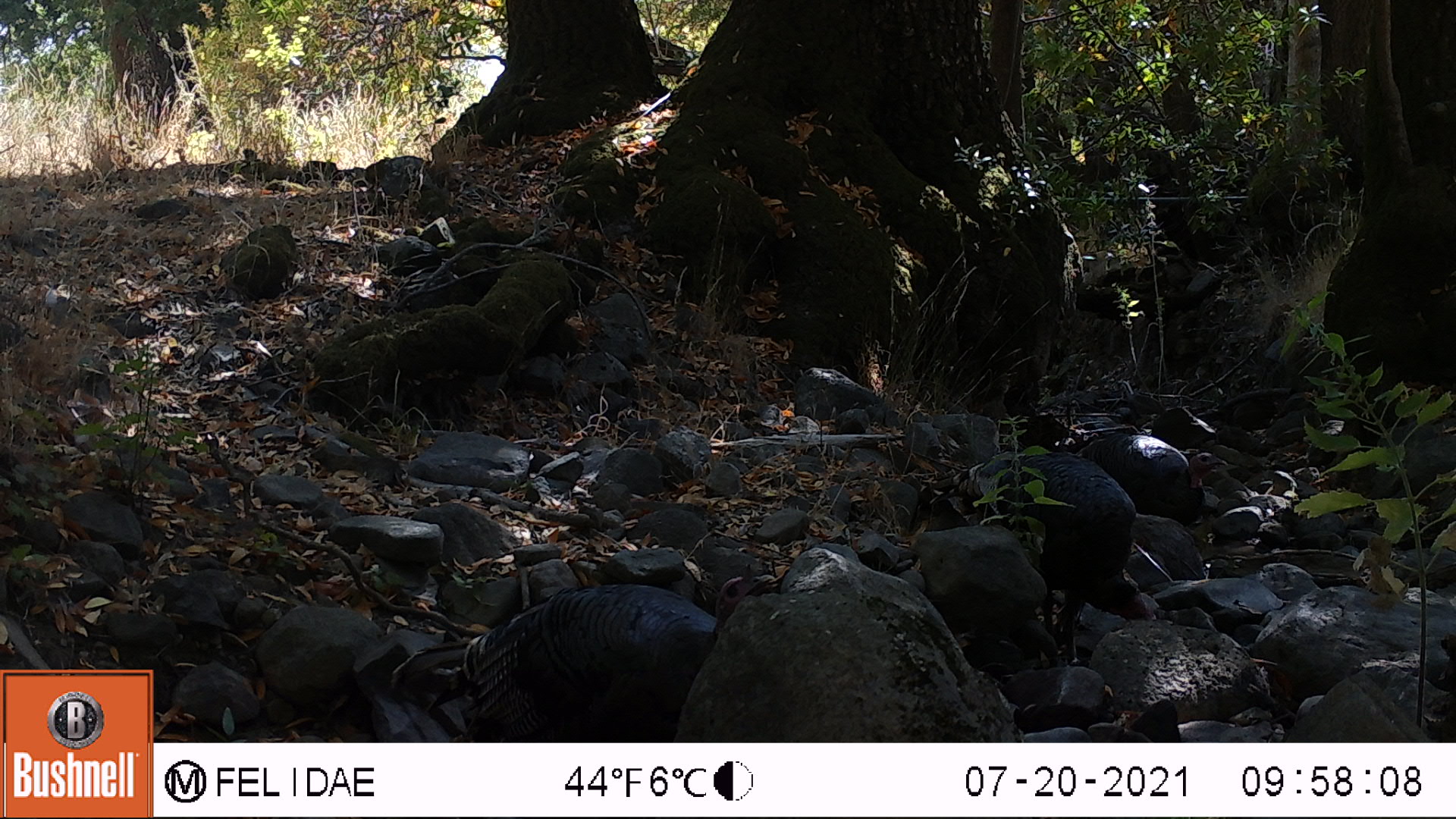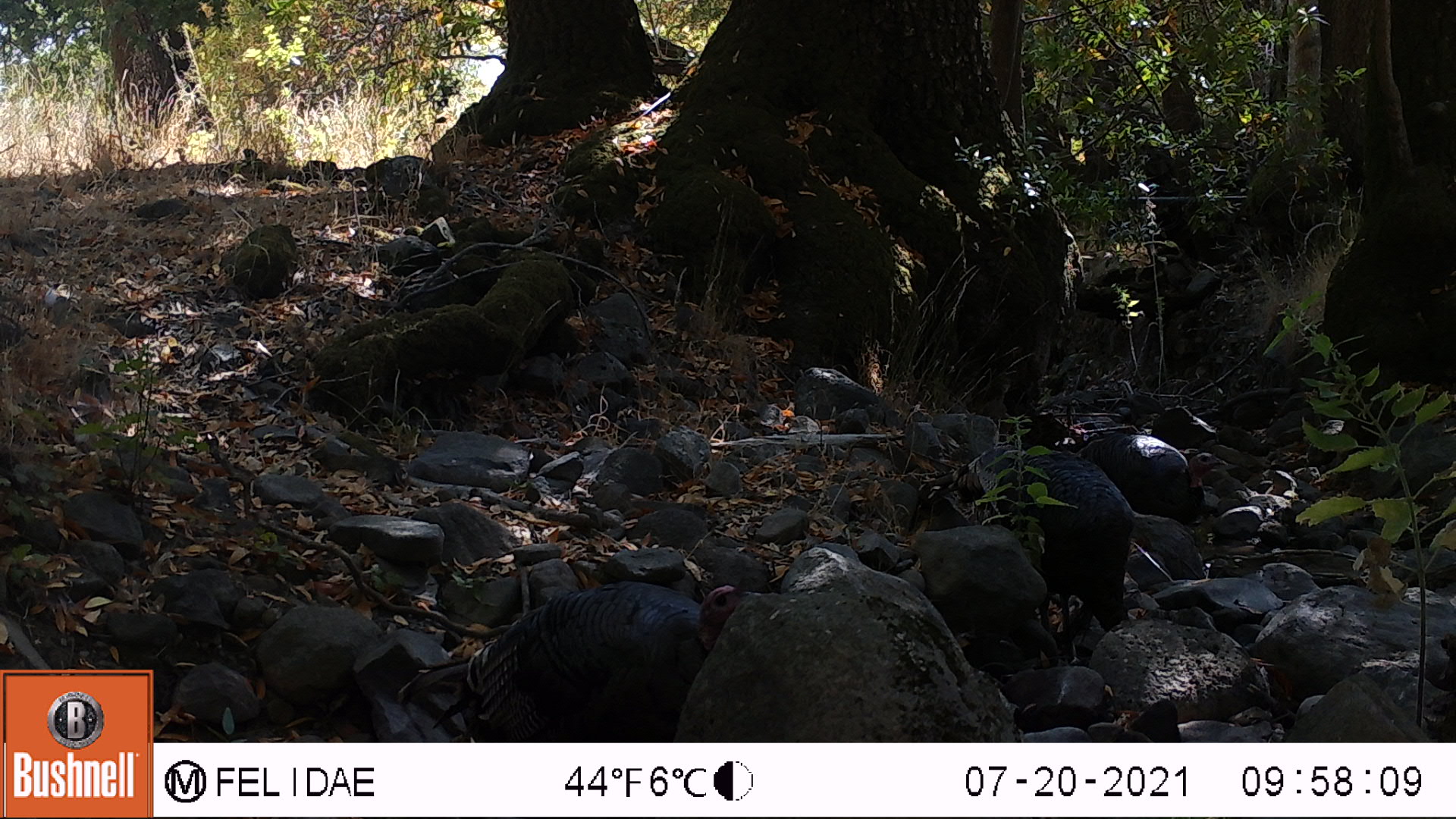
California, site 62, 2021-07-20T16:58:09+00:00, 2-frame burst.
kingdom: Animalia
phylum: Chordata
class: Aves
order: Galliformes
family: Phasianidae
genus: Meleagris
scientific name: Meleagris gallopavo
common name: turkey